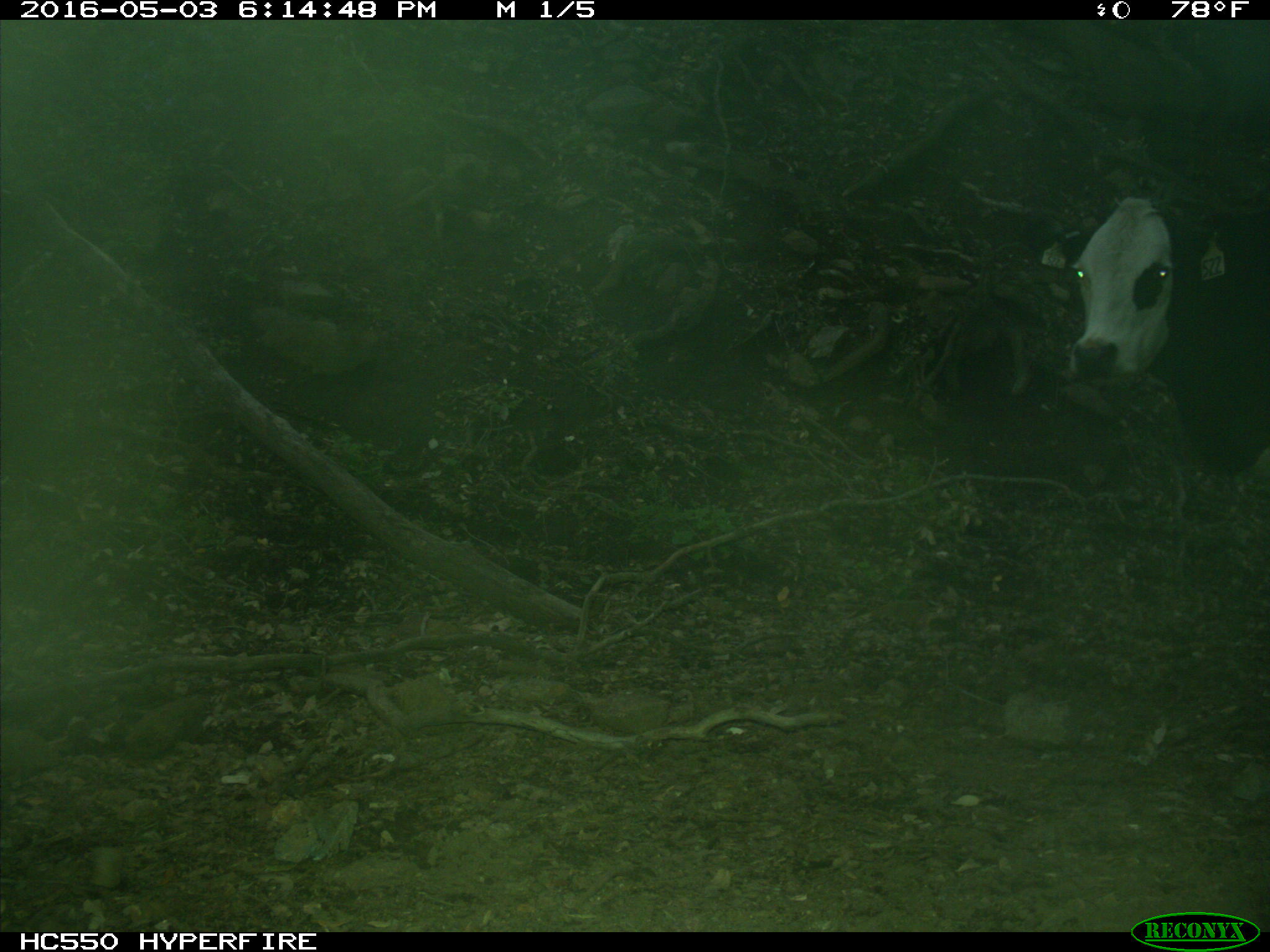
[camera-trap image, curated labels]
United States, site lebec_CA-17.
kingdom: Animalia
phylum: Chordata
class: Mammalia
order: Artiodactyla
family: Bovidae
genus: Bos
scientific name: Bos taurus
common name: domestic cow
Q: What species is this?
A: Bos taurus (domestic cow).